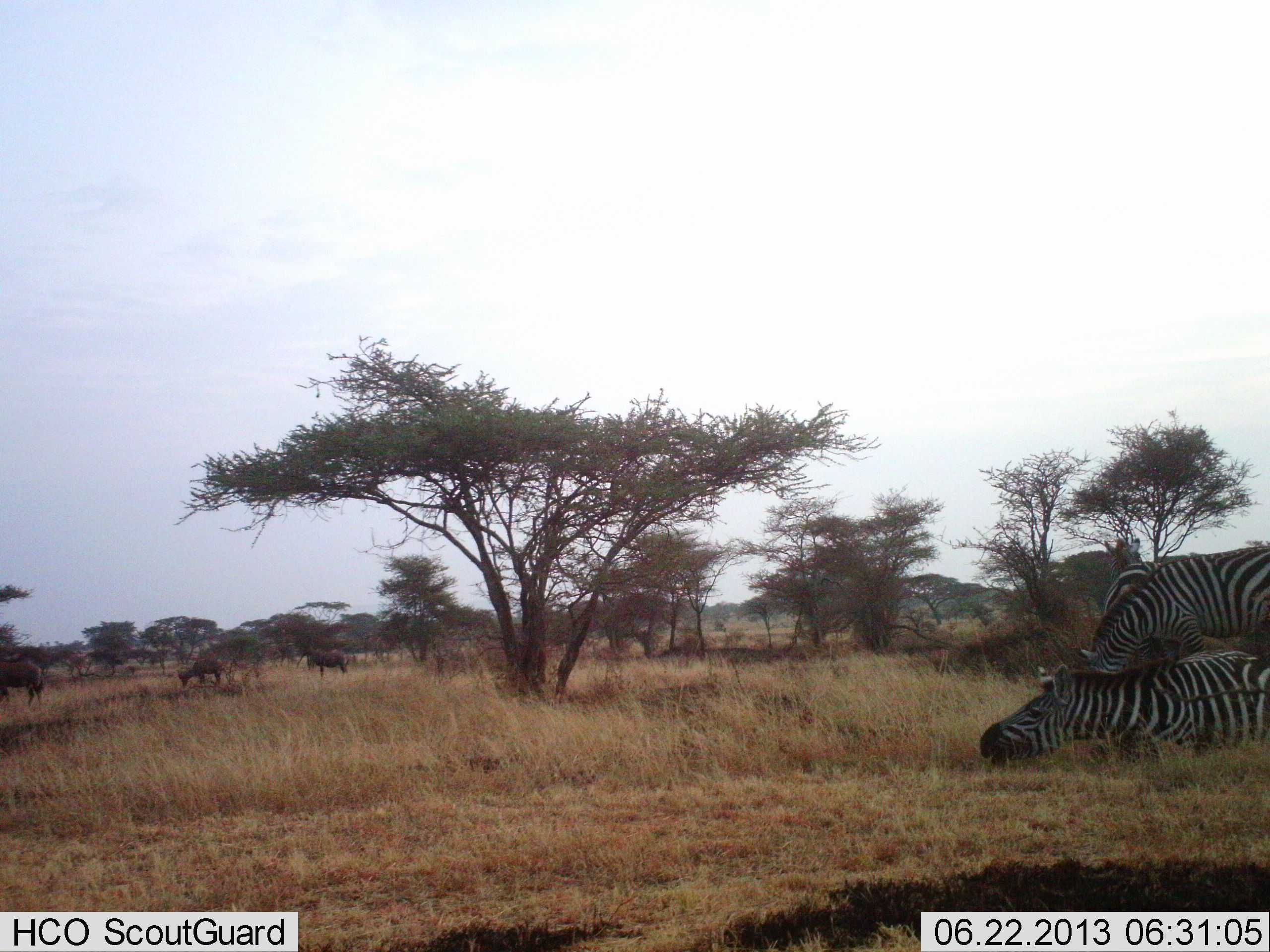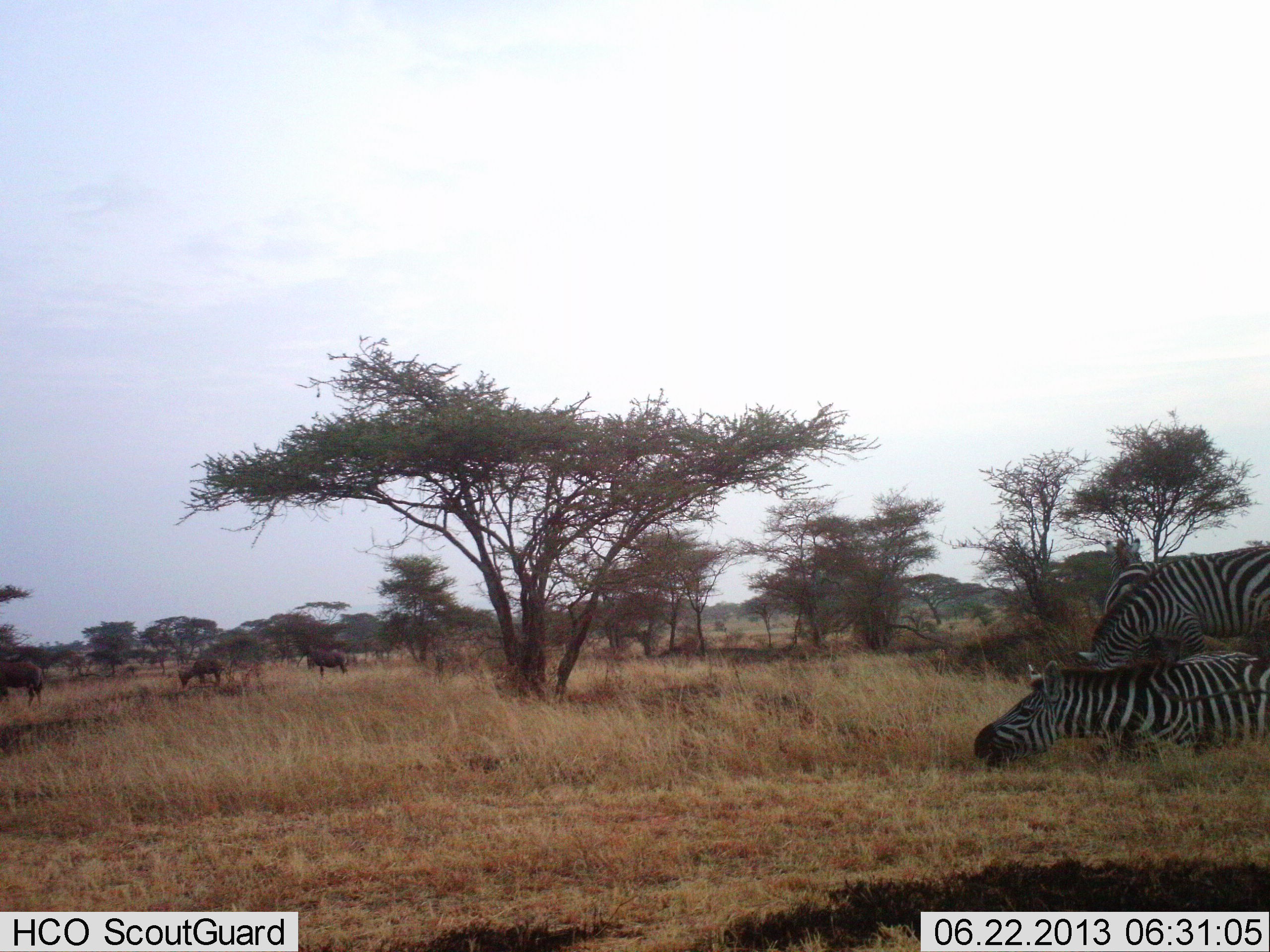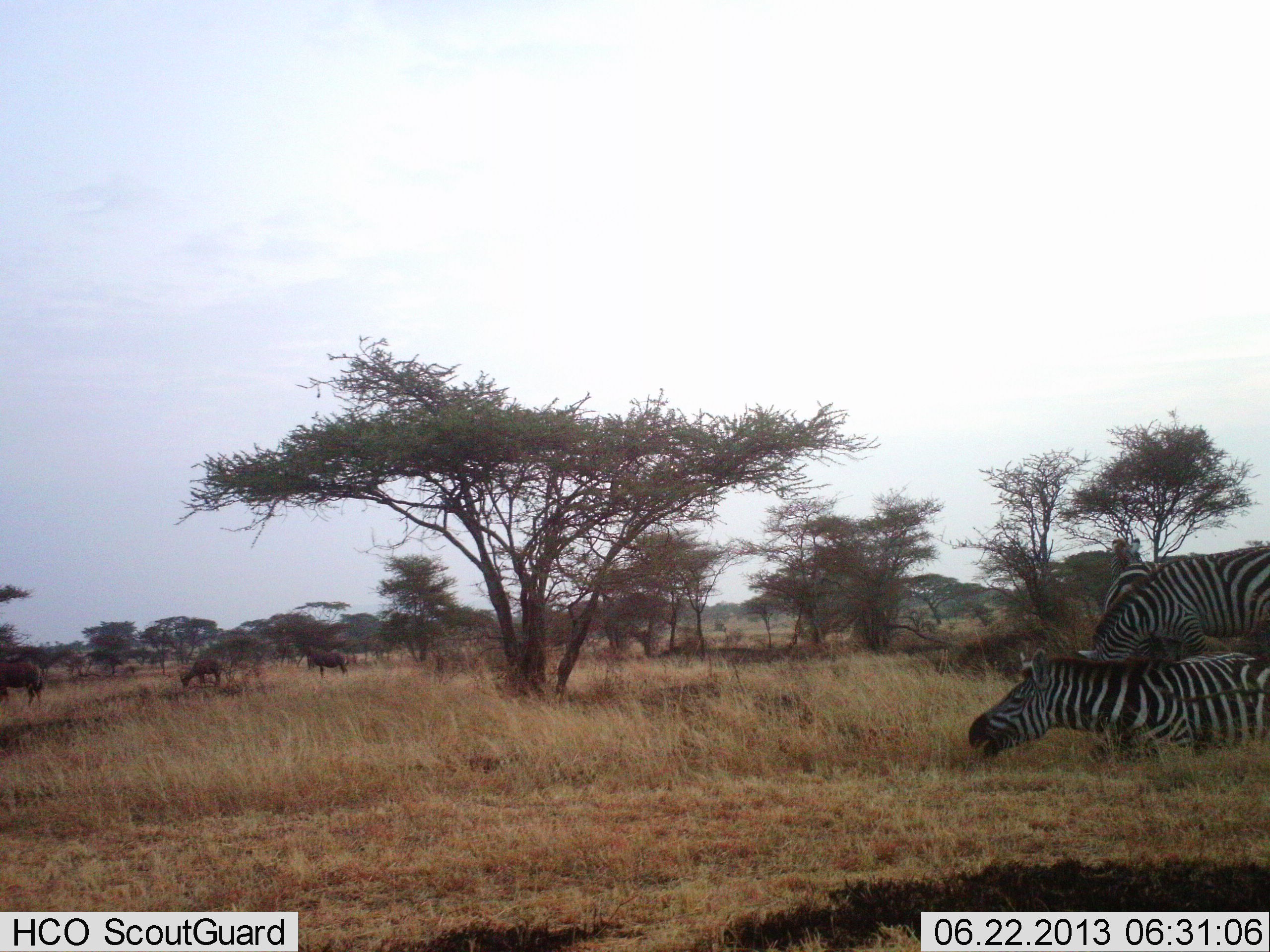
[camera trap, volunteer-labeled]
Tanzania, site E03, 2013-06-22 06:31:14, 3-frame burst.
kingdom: Animalia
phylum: Chordata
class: Mammalia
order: Artiodactyla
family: Bovidae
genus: Syncerus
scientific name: Syncerus caffer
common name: cape buffalo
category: buffalo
Buffalo (cape buffalo) (Syncerus caffer), count 3. Behavior (volunteer vote fractions): standing 40%, resting 0%, moving 20%, interacting 0%. Young present (vote fraction): 0%. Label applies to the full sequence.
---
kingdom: Animalia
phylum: Chordata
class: Mammalia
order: Perissodactyla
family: Equidae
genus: Equus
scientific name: Equus quagga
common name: plains zebra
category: zebra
Zebra (plains zebra) (Equus quagga), count 3. Behavior (volunteer vote fractions): standing 52%, resting 62%, moving 0%, interacting 43%. Young present (vote fraction): 0%. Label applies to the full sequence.